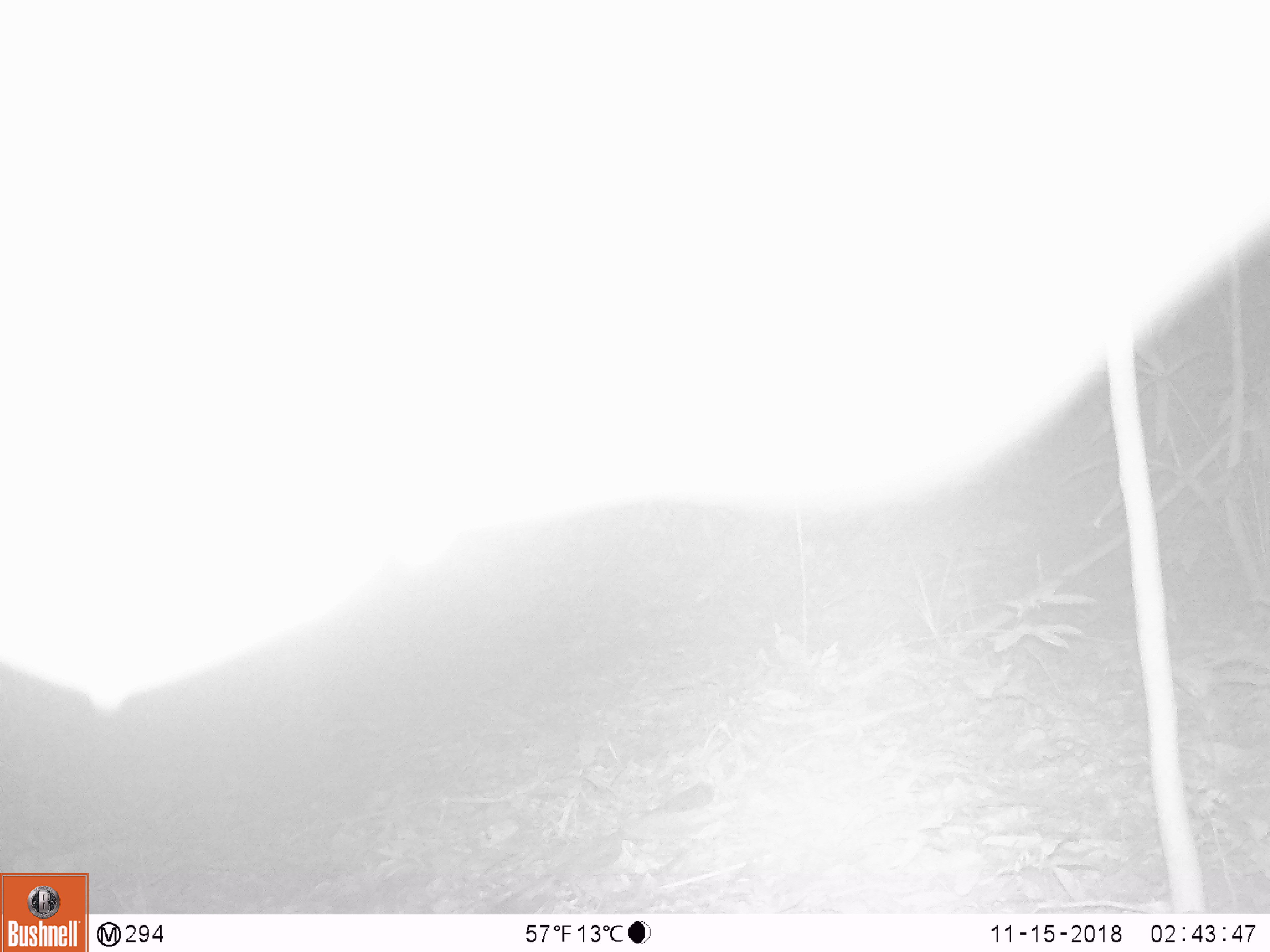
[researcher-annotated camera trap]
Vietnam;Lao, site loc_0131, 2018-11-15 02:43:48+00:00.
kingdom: Animalia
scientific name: Animalia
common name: animal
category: unidentified animal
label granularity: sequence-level